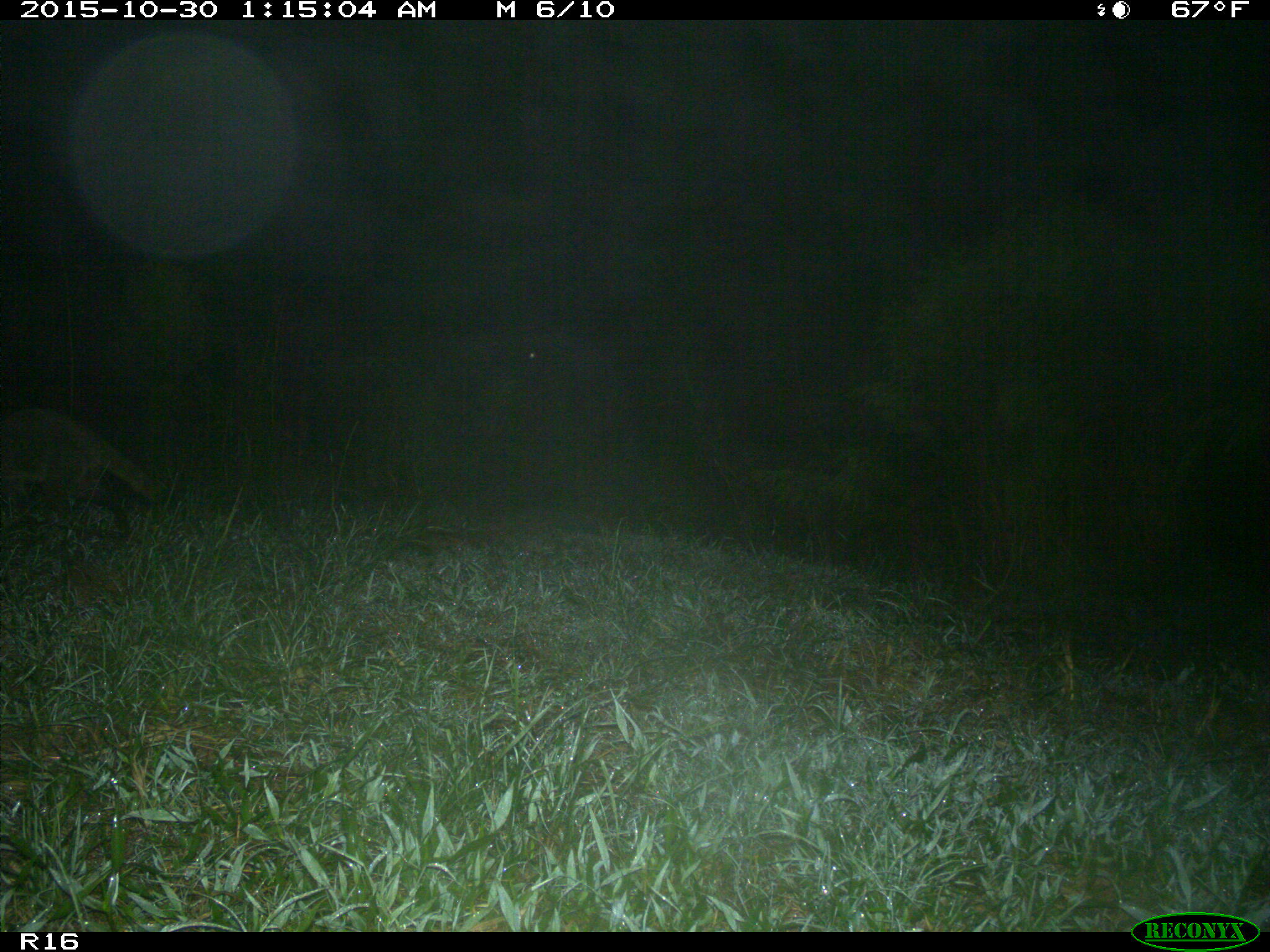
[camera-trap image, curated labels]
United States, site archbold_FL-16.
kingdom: Animalia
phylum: Chordata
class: Mammalia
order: Carnivora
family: Procyonidae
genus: Procyon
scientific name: Procyon lotor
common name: common raccoon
Procyon lotor (common raccoon).